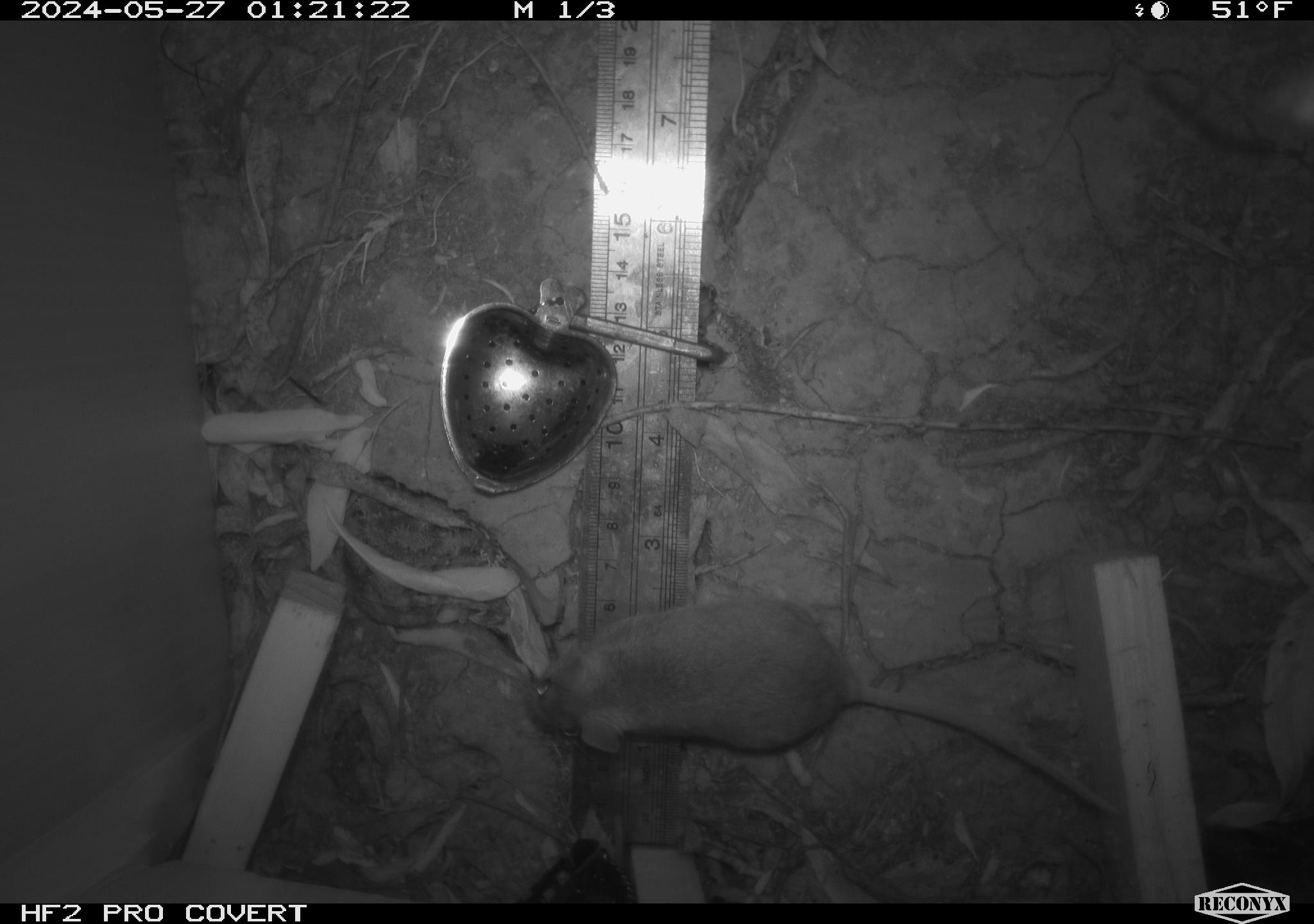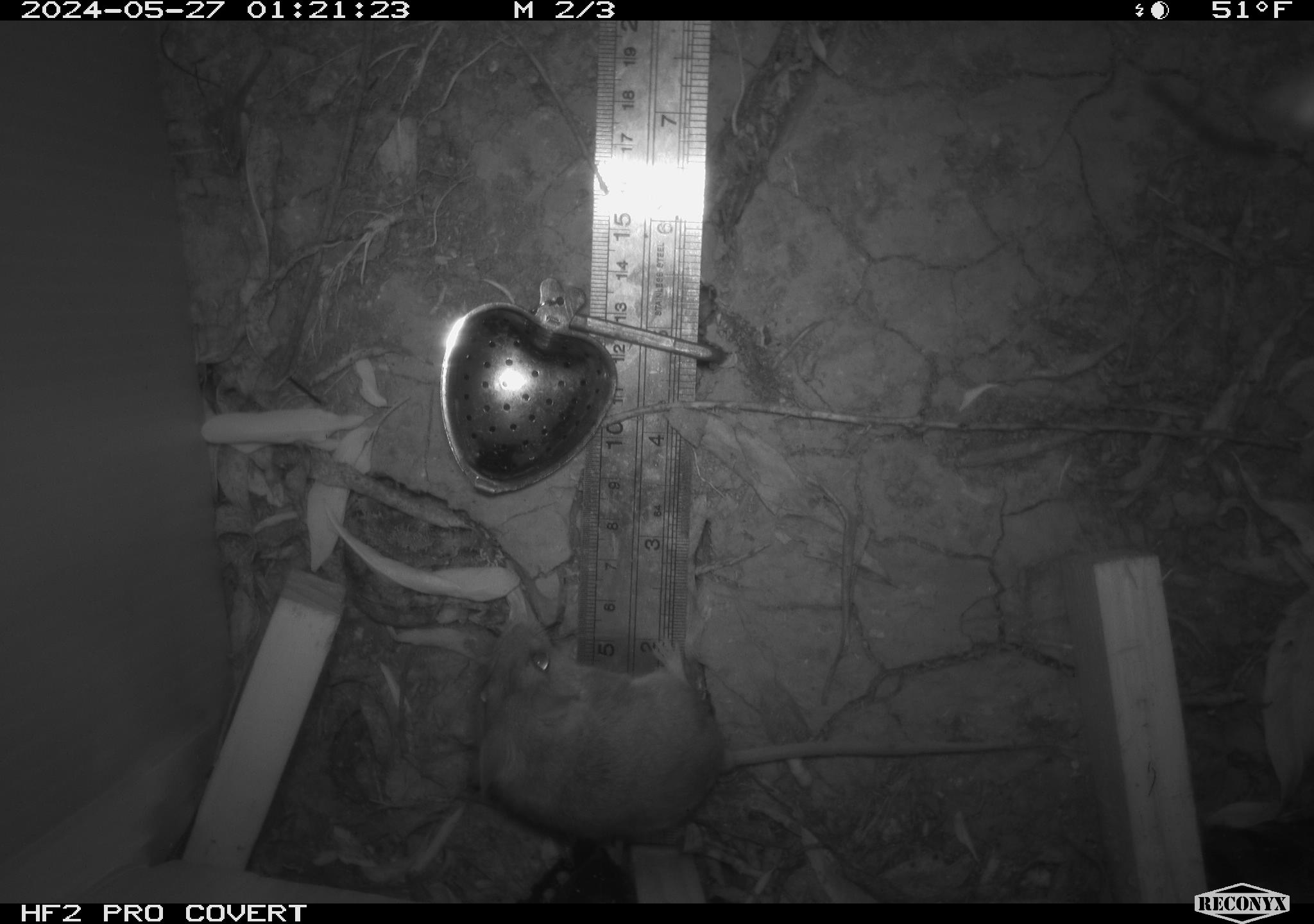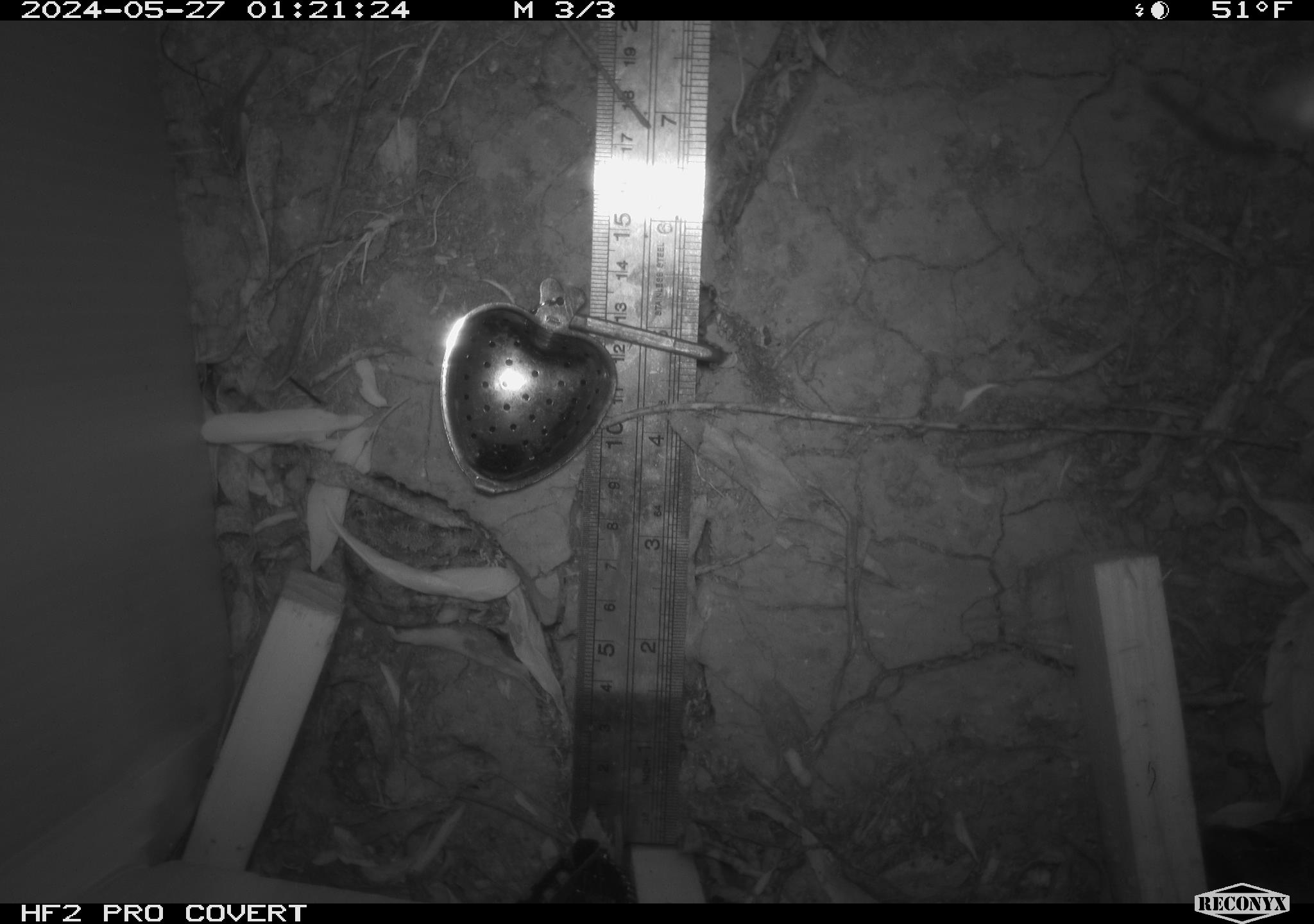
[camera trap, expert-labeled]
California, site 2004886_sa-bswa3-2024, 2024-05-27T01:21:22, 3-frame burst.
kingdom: Animalia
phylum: Chordata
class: Mammalia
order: Rodentia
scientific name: Rodentia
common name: mouse species